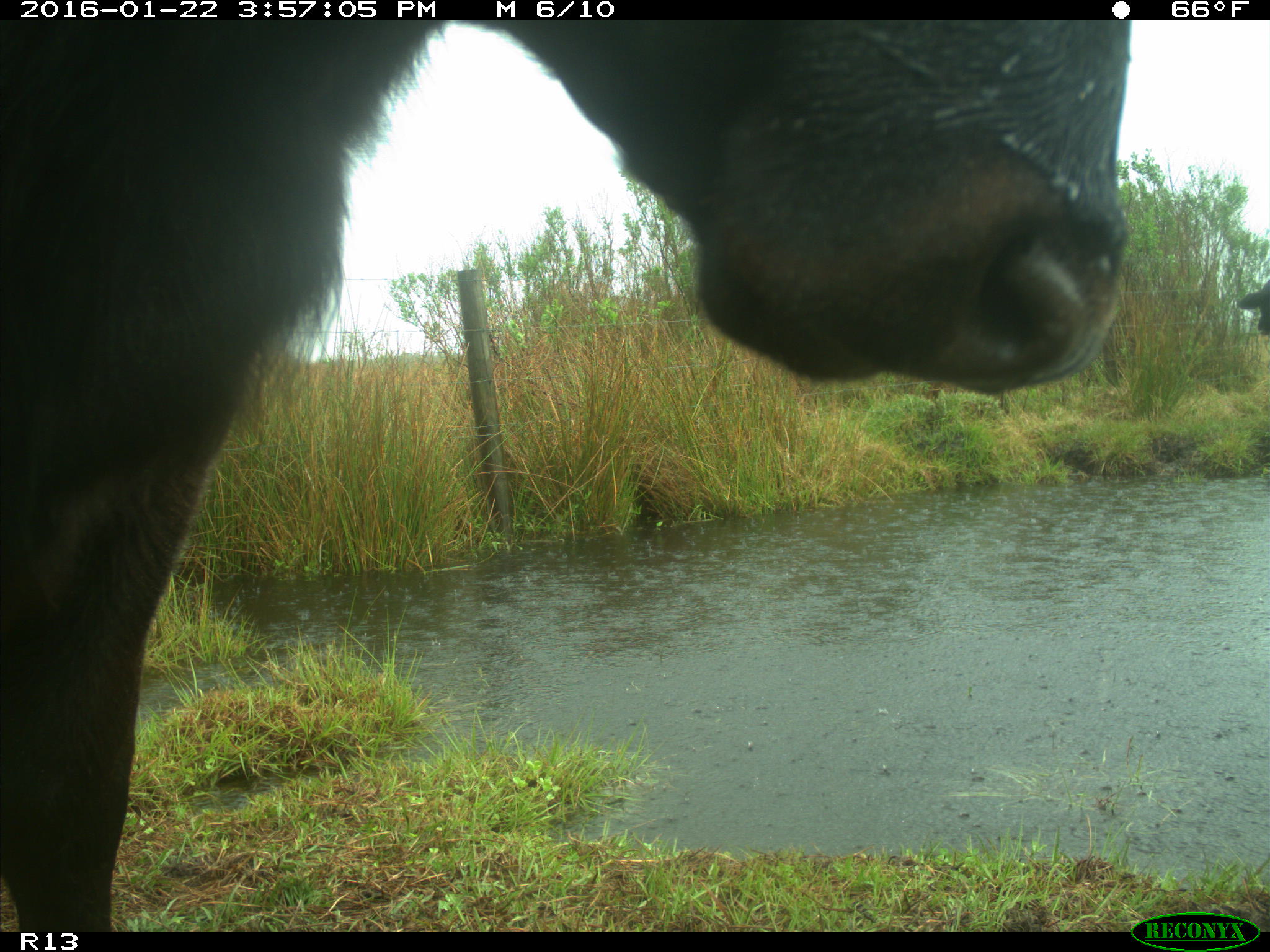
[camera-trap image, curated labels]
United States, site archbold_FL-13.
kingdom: Animalia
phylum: Chordata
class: Mammalia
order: Artiodactyla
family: Bovidae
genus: Bos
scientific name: Bos taurus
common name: domestic cow